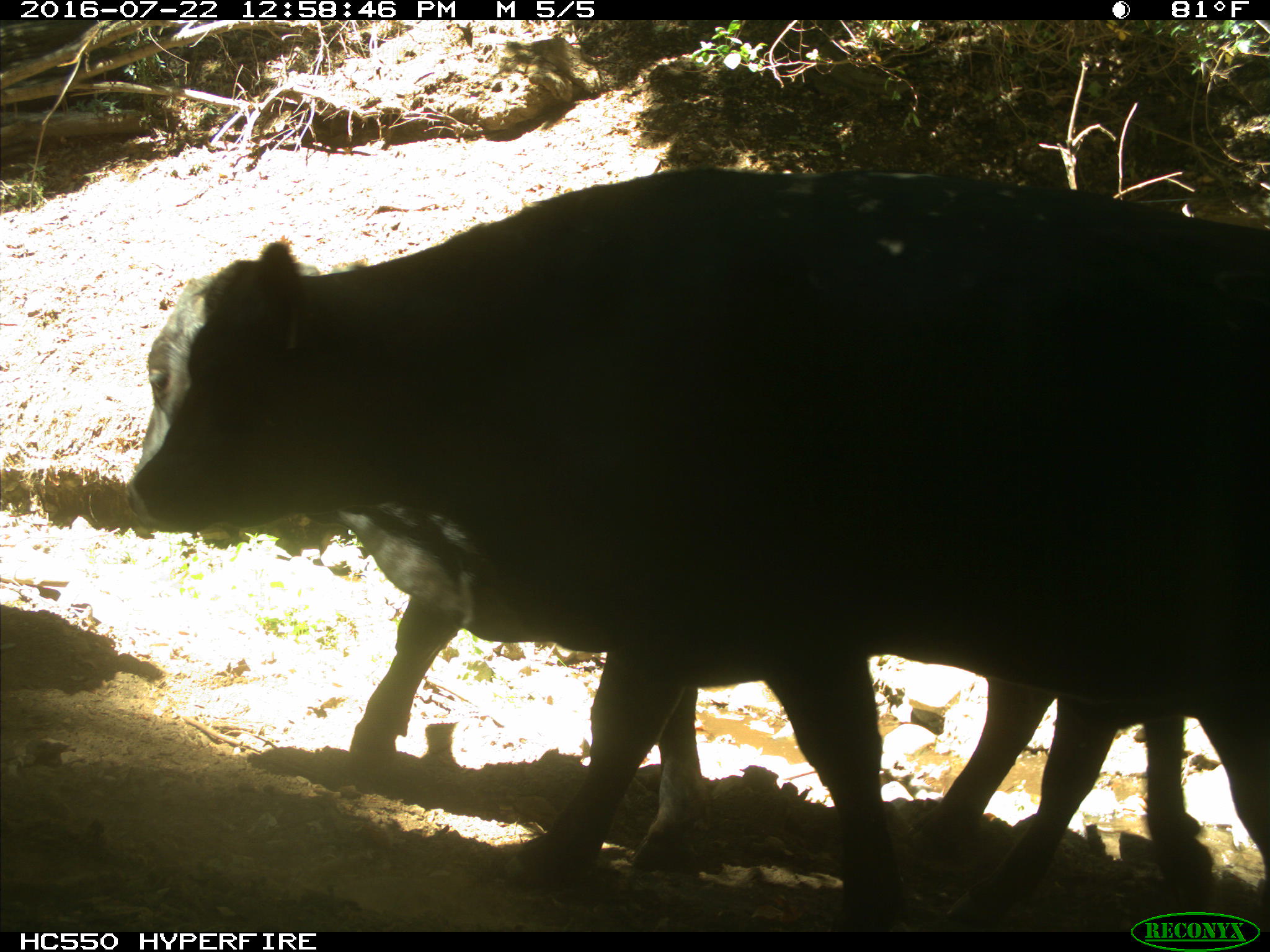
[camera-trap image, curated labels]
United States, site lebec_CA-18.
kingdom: Animalia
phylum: Chordata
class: Mammalia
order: Artiodactyla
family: Bovidae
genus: Bos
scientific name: Bos taurus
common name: domestic cow